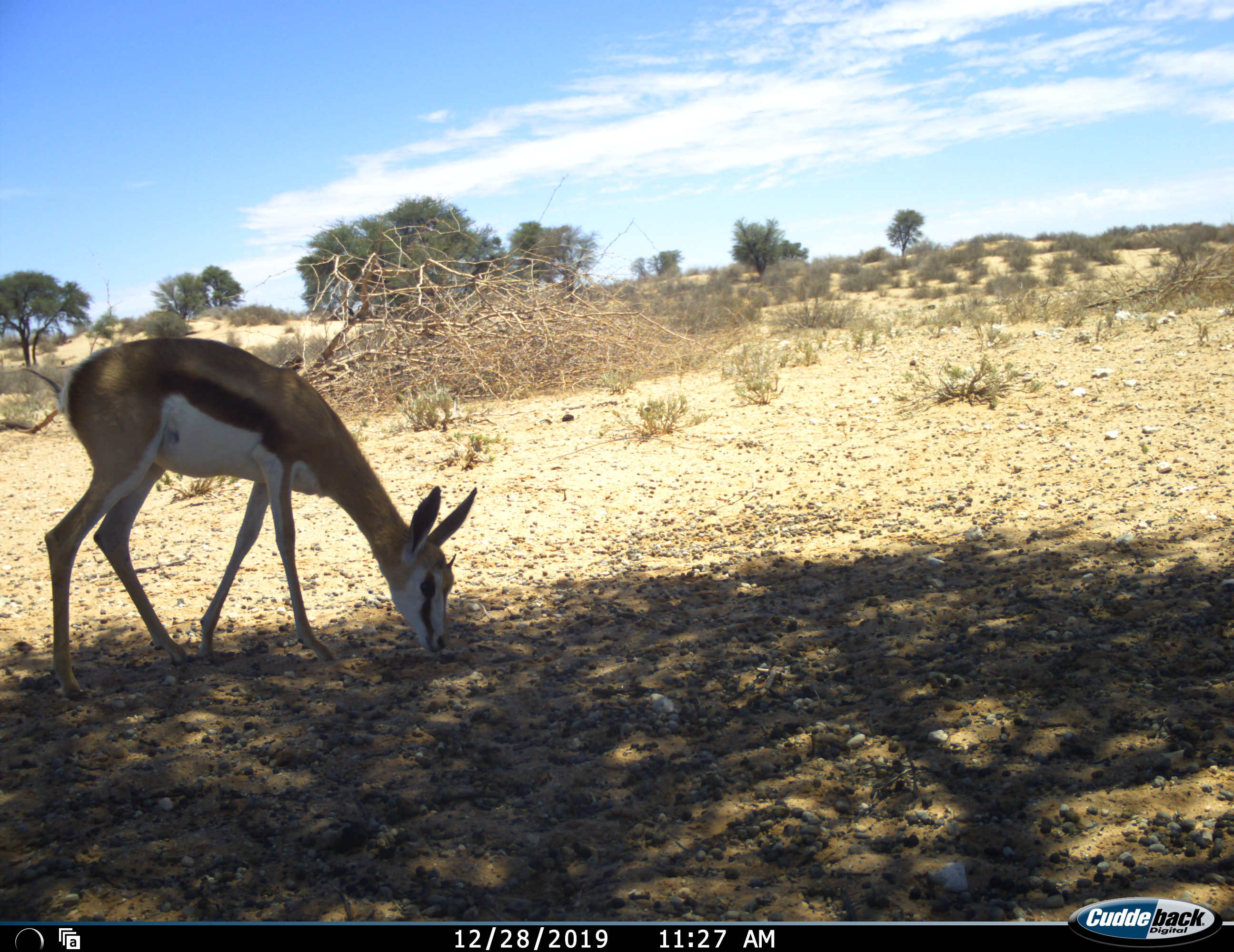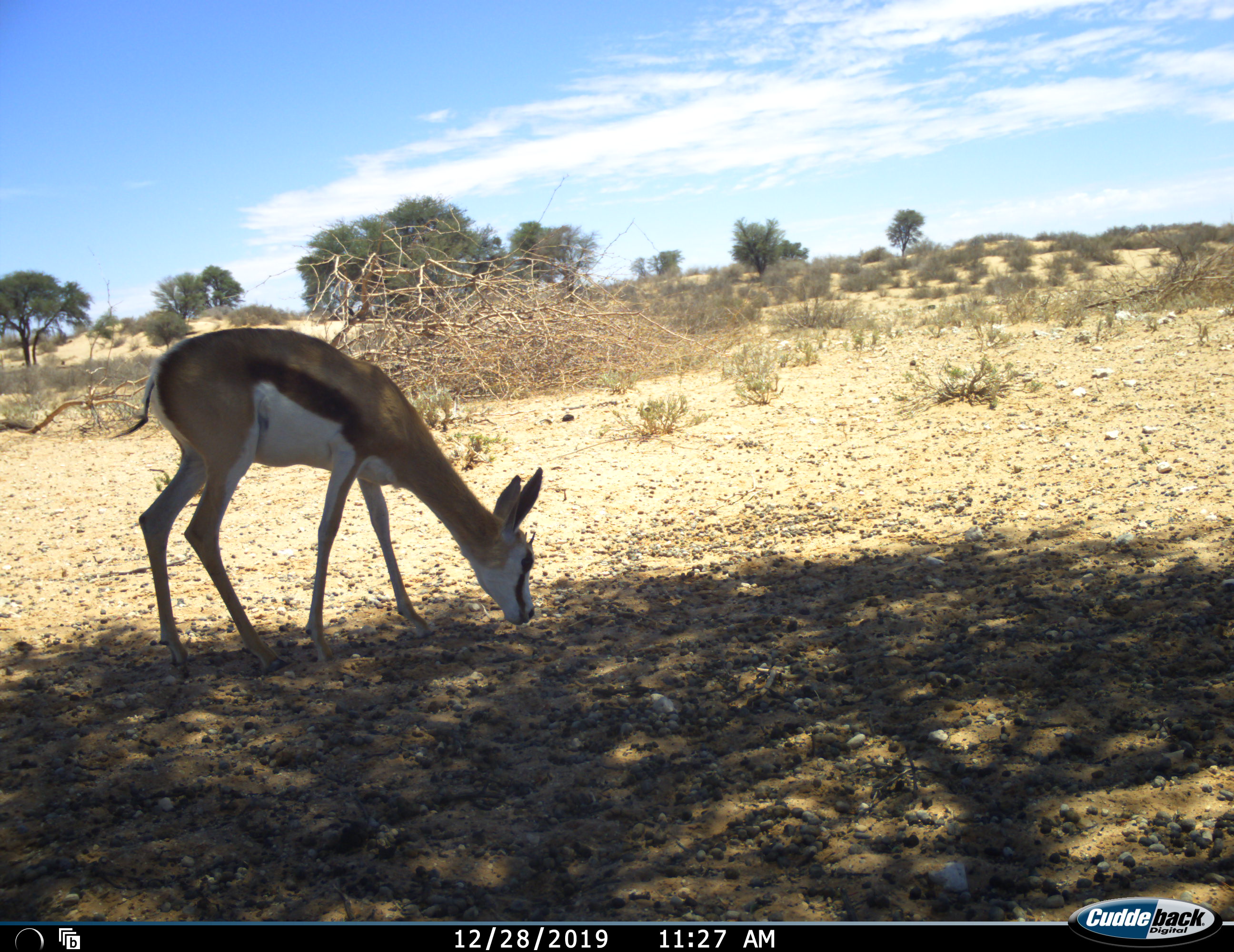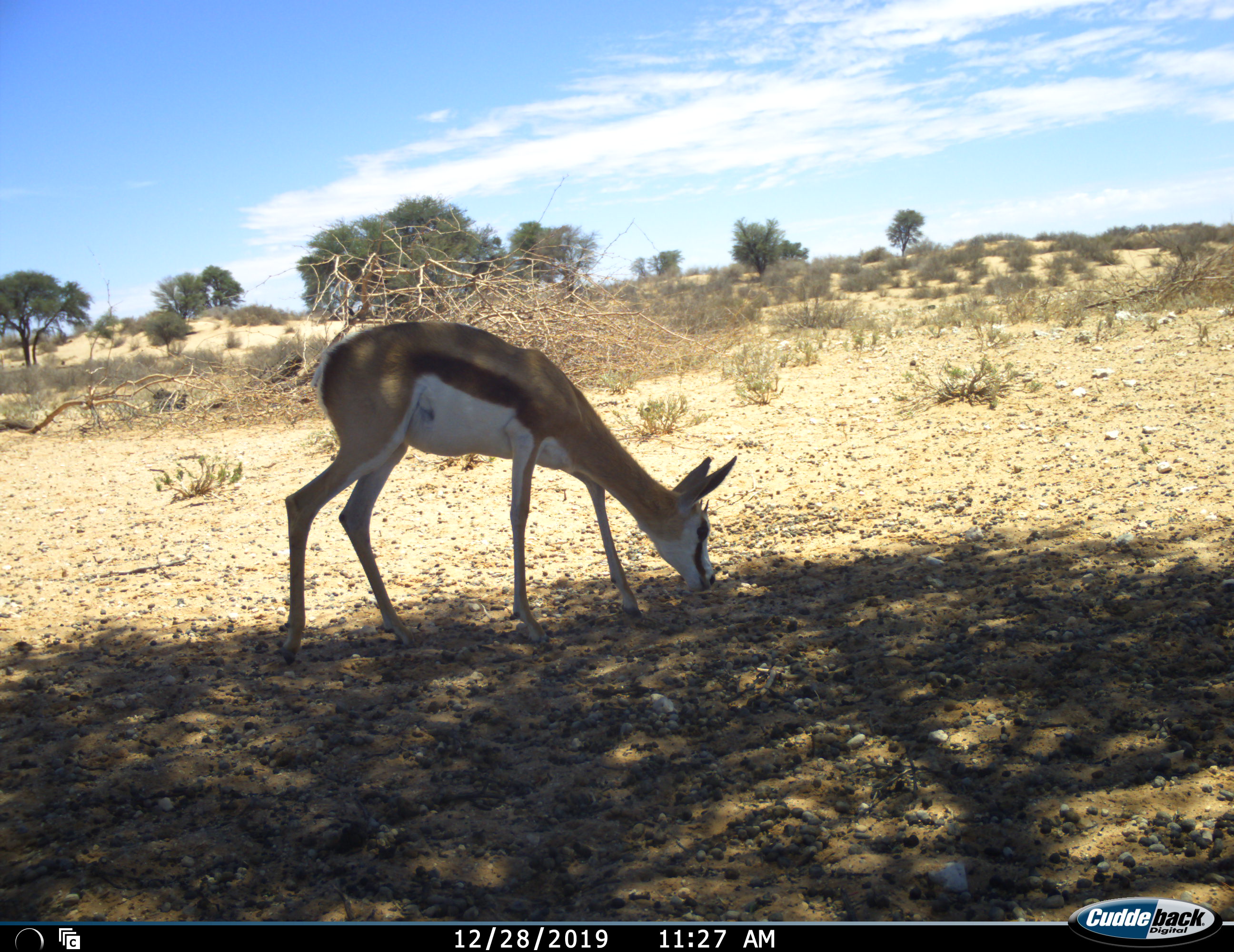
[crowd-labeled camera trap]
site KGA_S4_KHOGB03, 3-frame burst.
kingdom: Animalia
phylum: Chordata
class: Mammalia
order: Artiodactyla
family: Bovidae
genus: Antidorcas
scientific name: Antidorcas marsupialis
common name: springbok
Springbok (Antidorcas marsupialis), count 1. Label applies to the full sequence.